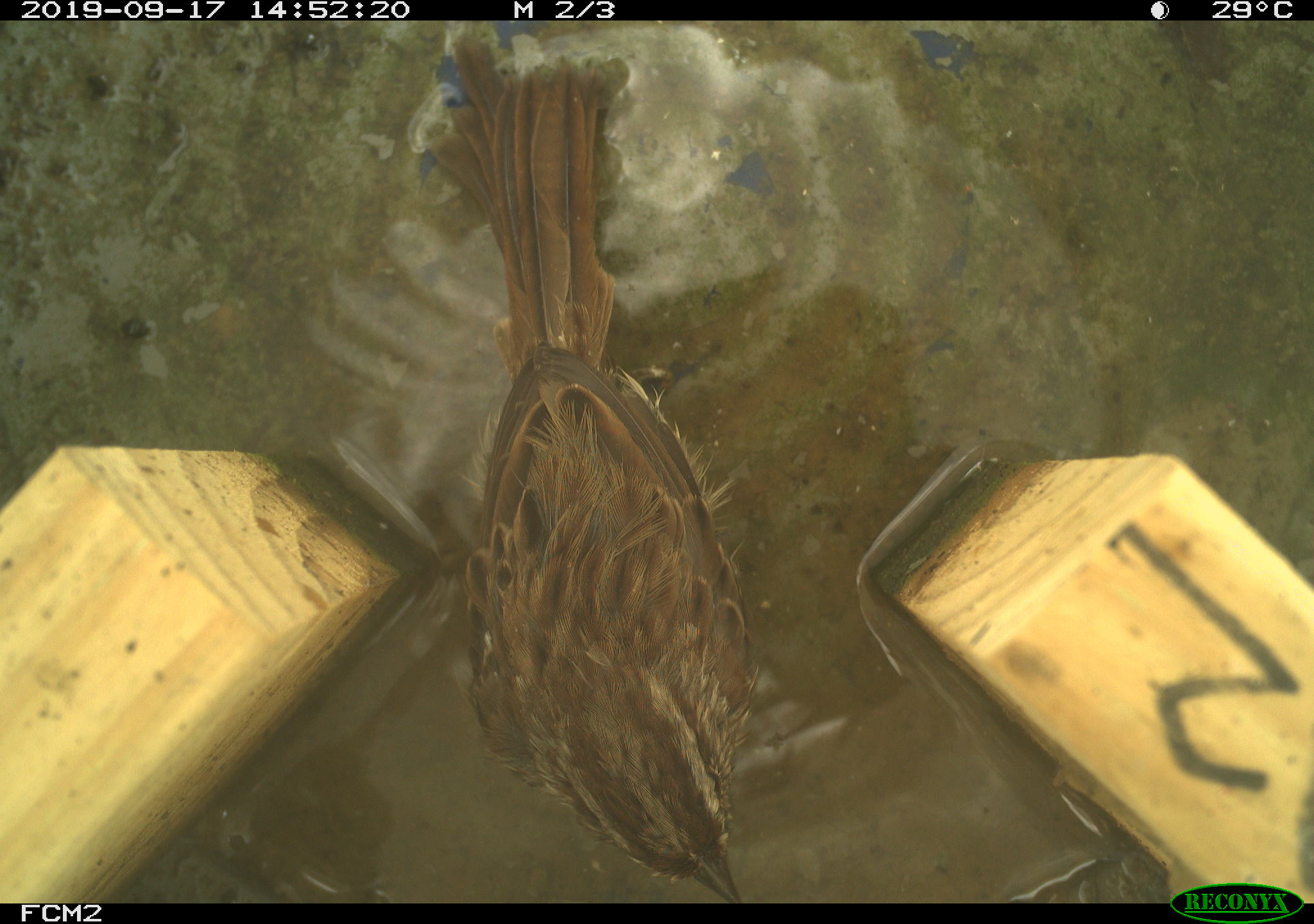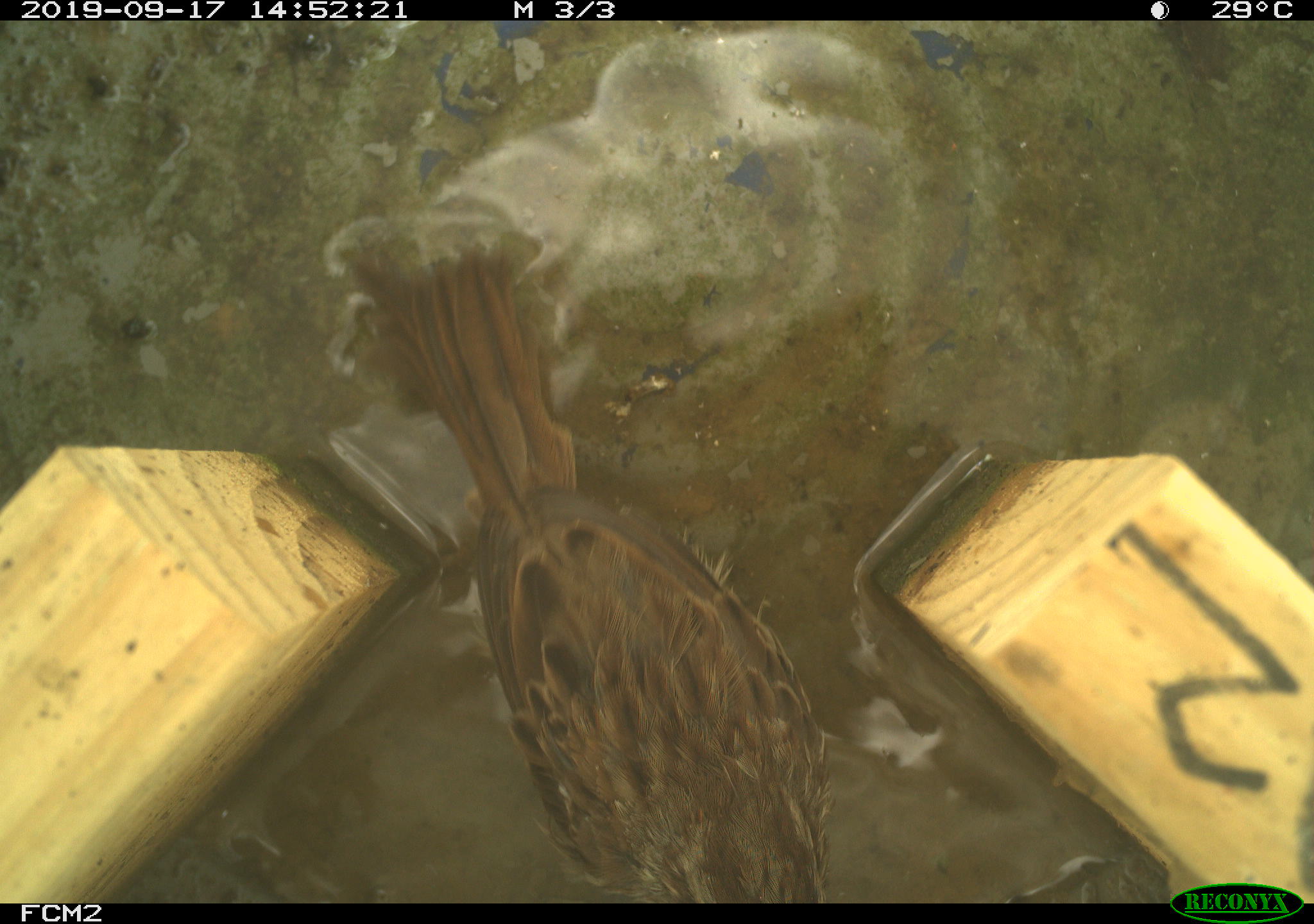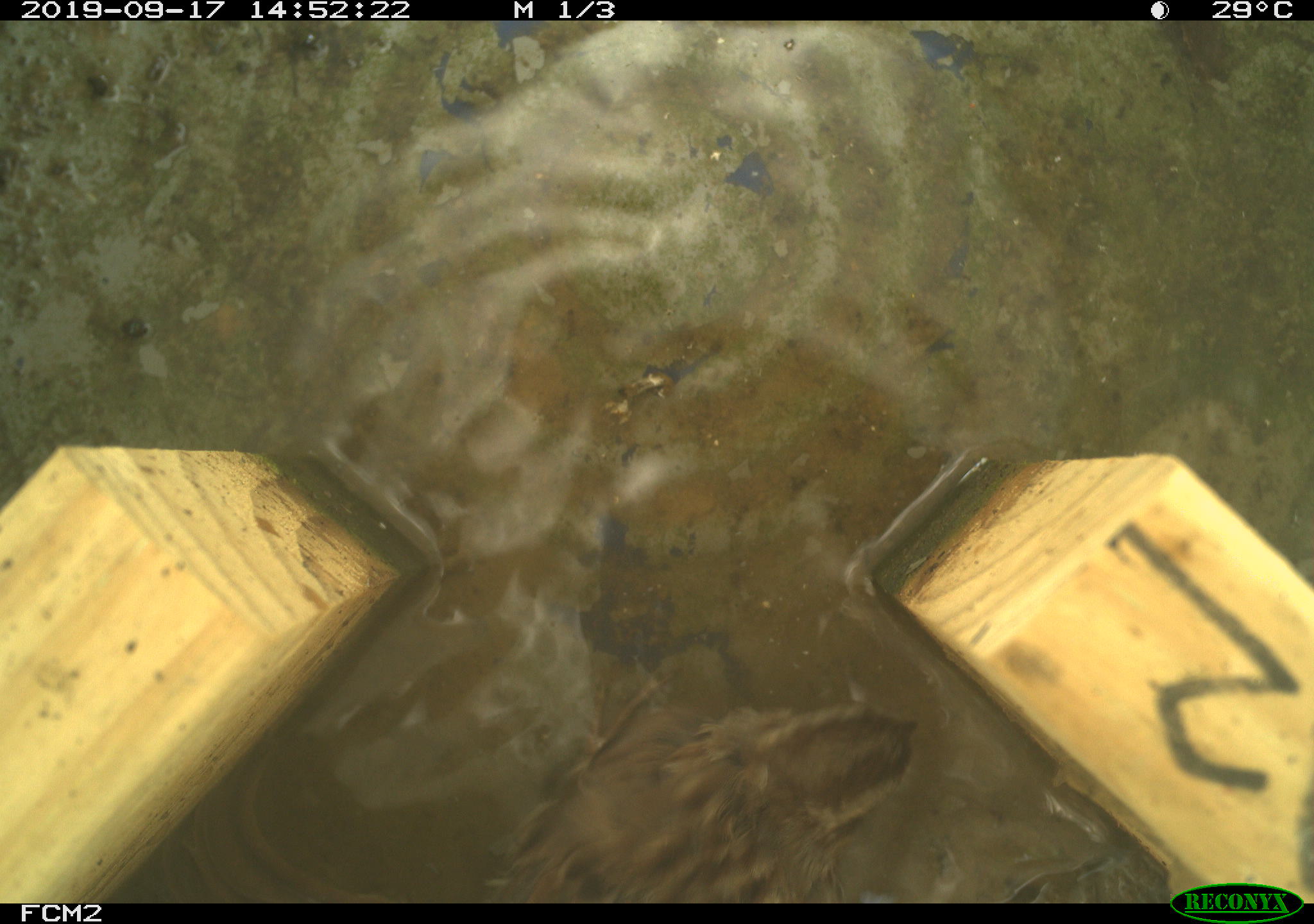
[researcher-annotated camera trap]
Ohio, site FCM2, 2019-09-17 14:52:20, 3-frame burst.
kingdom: Animalia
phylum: Chordata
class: Aves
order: Passeriformes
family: Passerellidae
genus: Melospiza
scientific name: Melospiza melodia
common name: song sparrow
Song sparrow (Melospiza melodia).